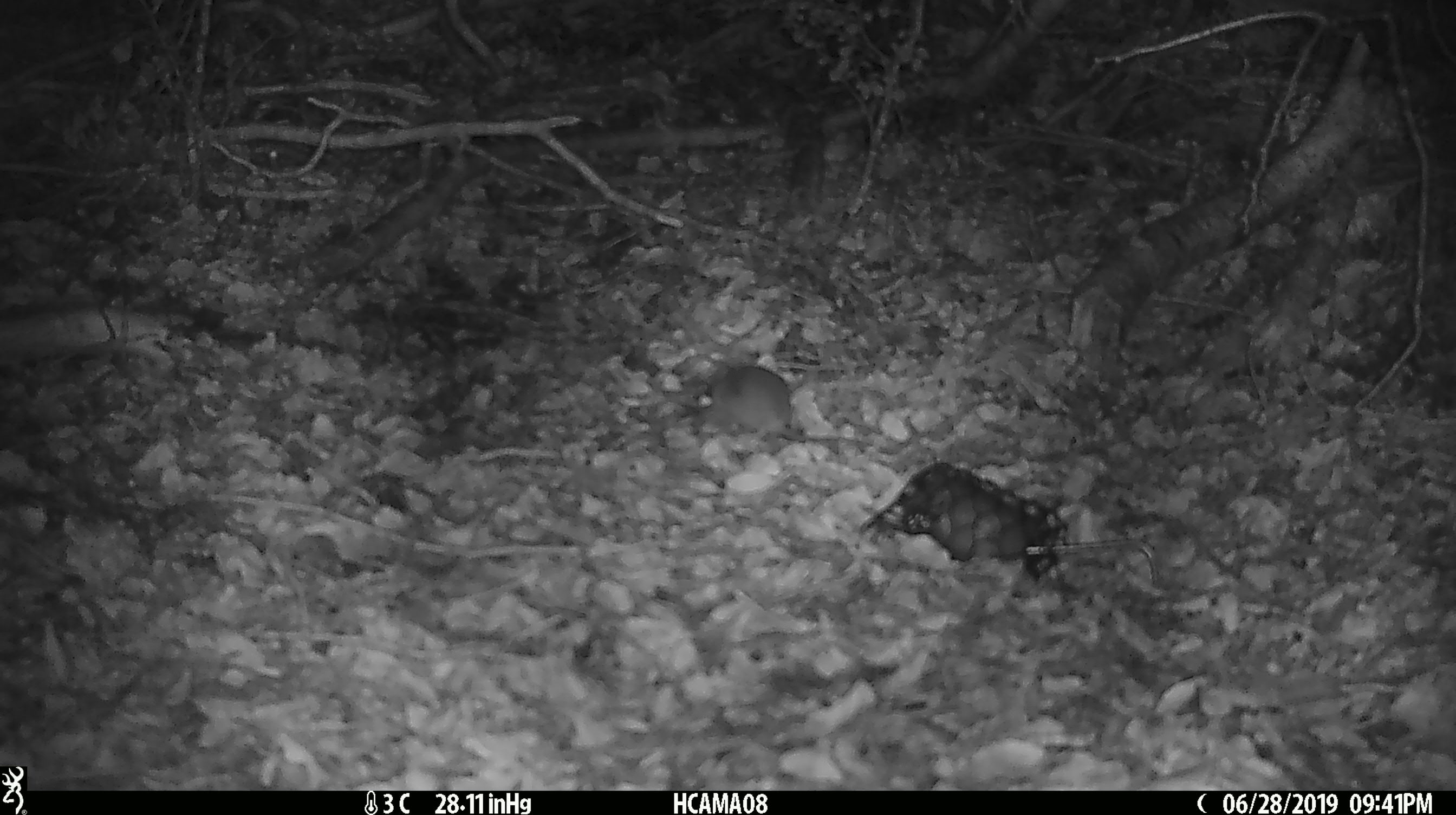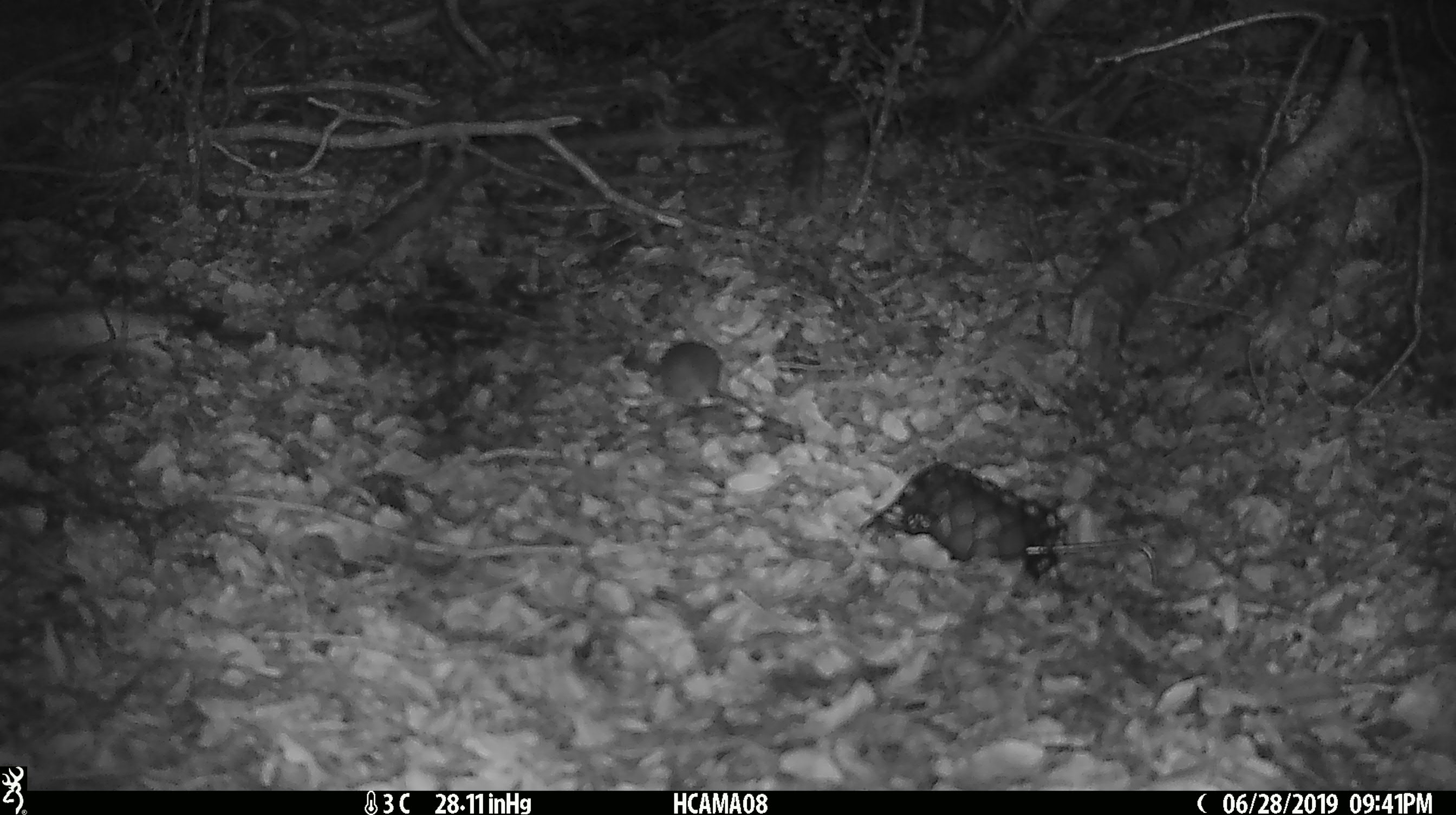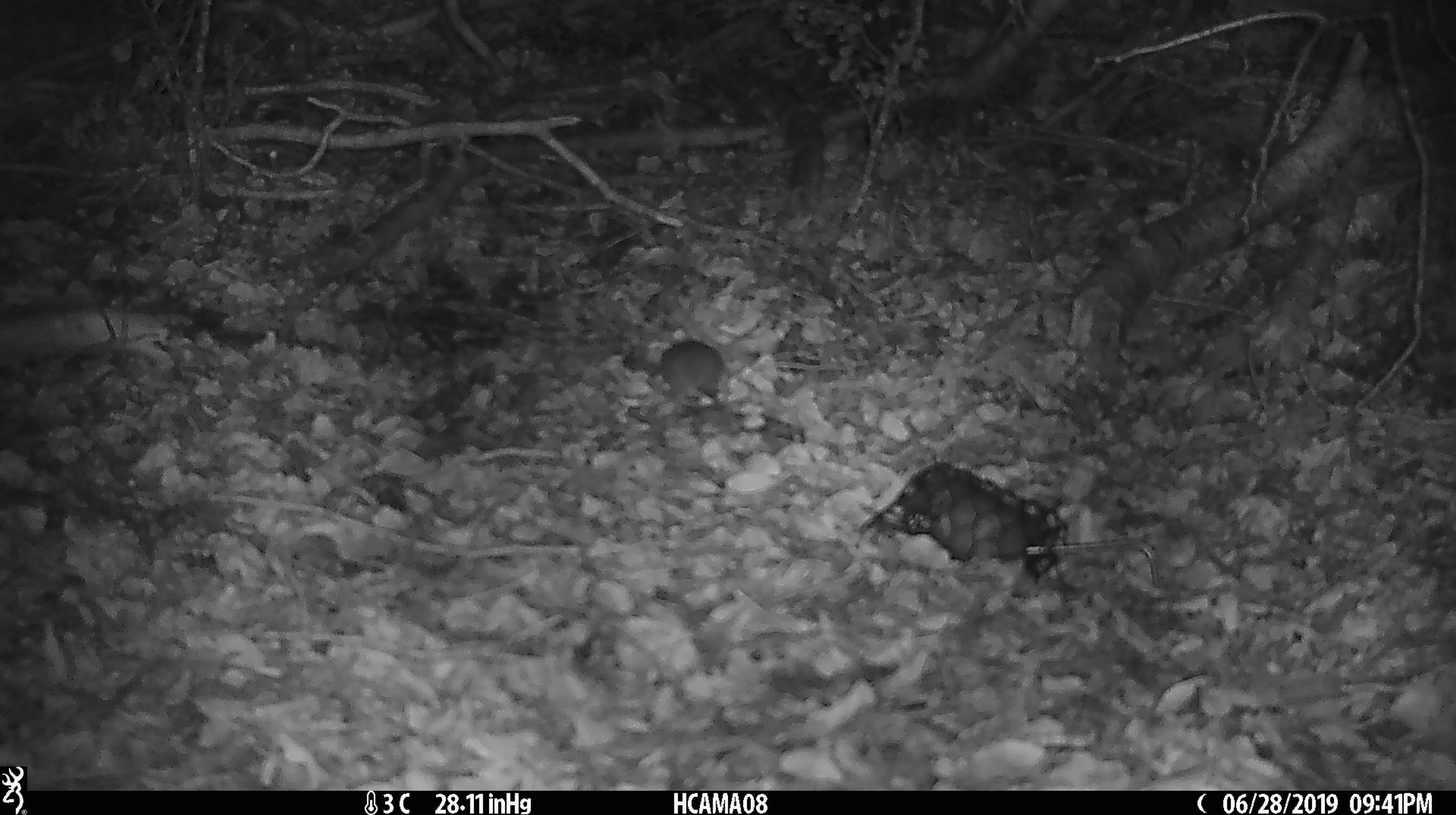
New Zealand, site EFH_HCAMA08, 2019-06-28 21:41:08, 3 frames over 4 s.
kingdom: Animalia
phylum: Chordata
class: Mammalia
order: Rodentia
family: Muridae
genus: Mus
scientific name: Mus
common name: mouse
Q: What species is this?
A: Mouse (Mus).